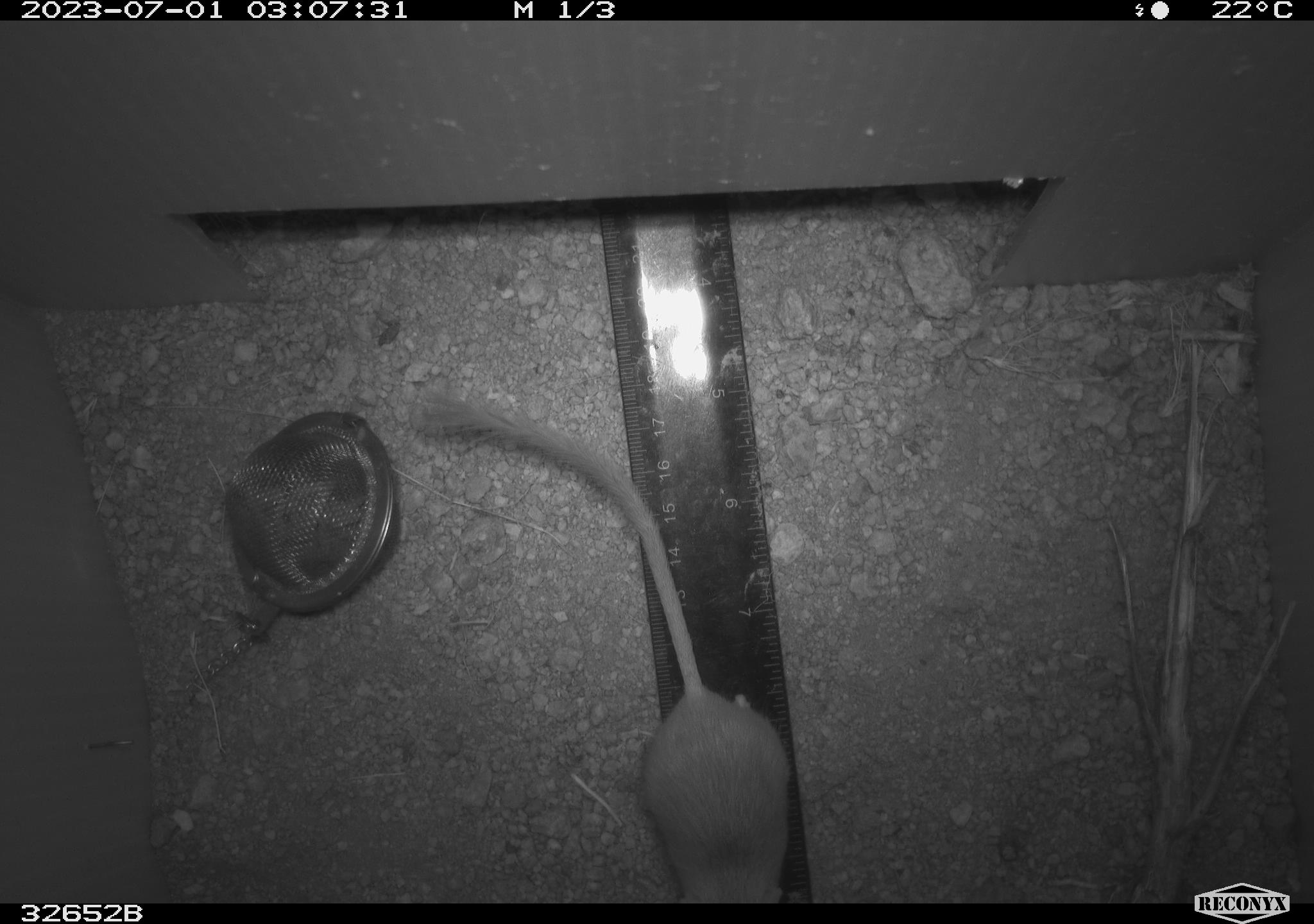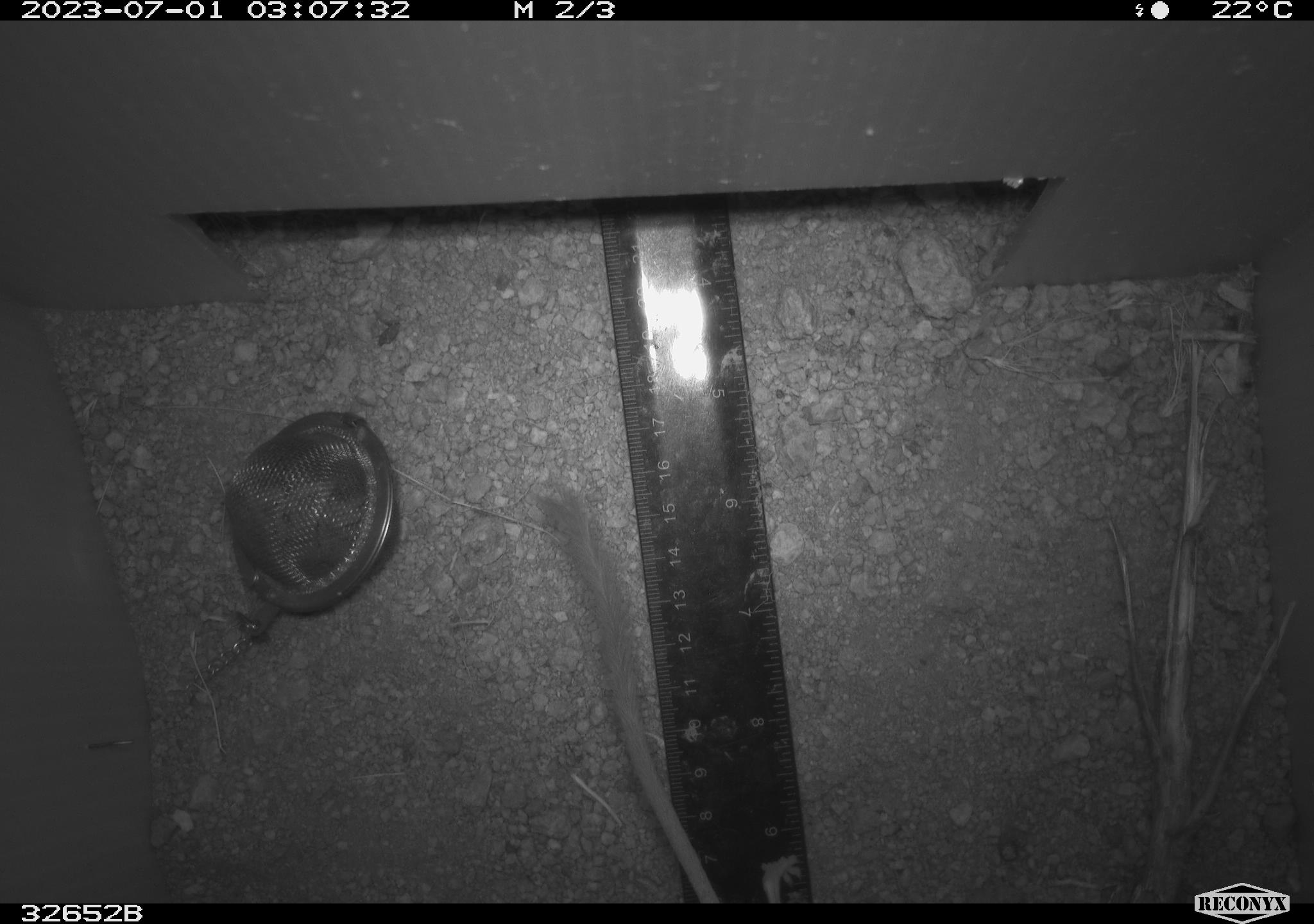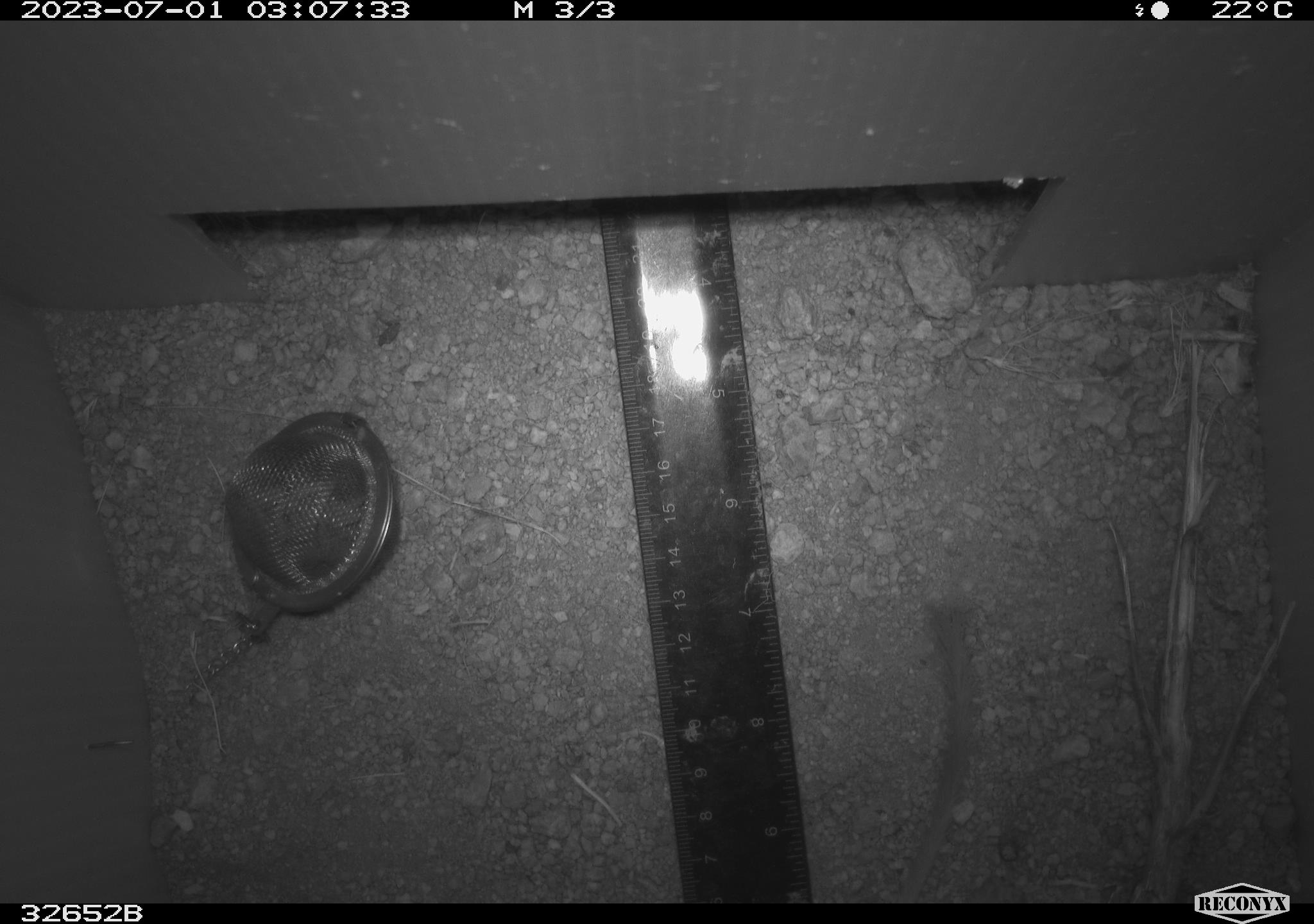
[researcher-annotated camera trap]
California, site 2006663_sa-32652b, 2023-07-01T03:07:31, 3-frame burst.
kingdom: Animalia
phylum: Chordata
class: Mammalia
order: Rodentia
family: Heteromyidae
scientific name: Heteromyidae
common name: kangaroo rats and pocket mice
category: heteromyidae family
Heteromyidae family (kangaroo rats and pocket mice) (Heteromyidae).